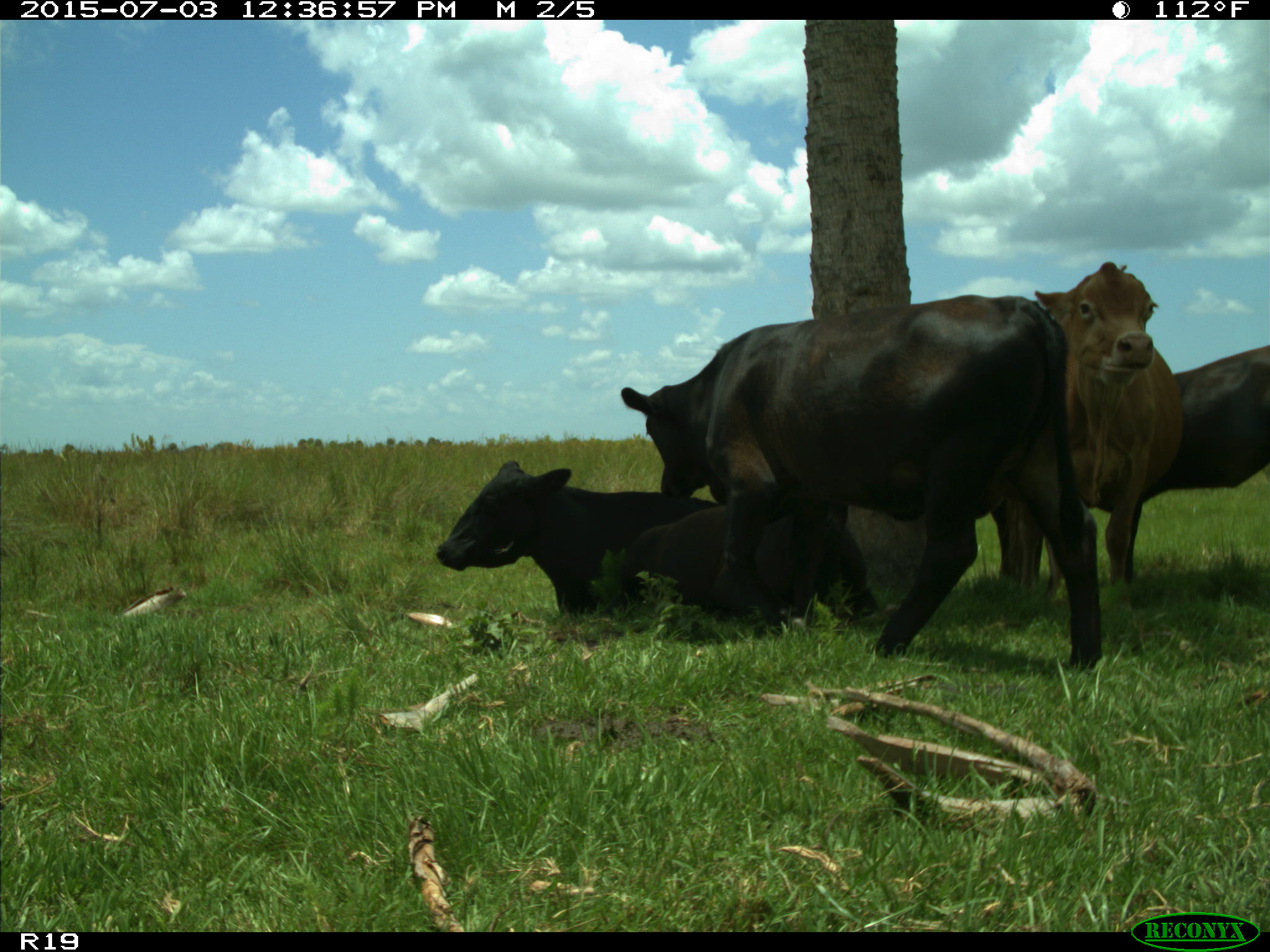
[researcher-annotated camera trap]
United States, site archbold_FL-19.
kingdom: Animalia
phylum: Chordata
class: Mammalia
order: Artiodactyla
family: Bovidae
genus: Bos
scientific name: Bos taurus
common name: domestic cow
Bos taurus (domestic cow).